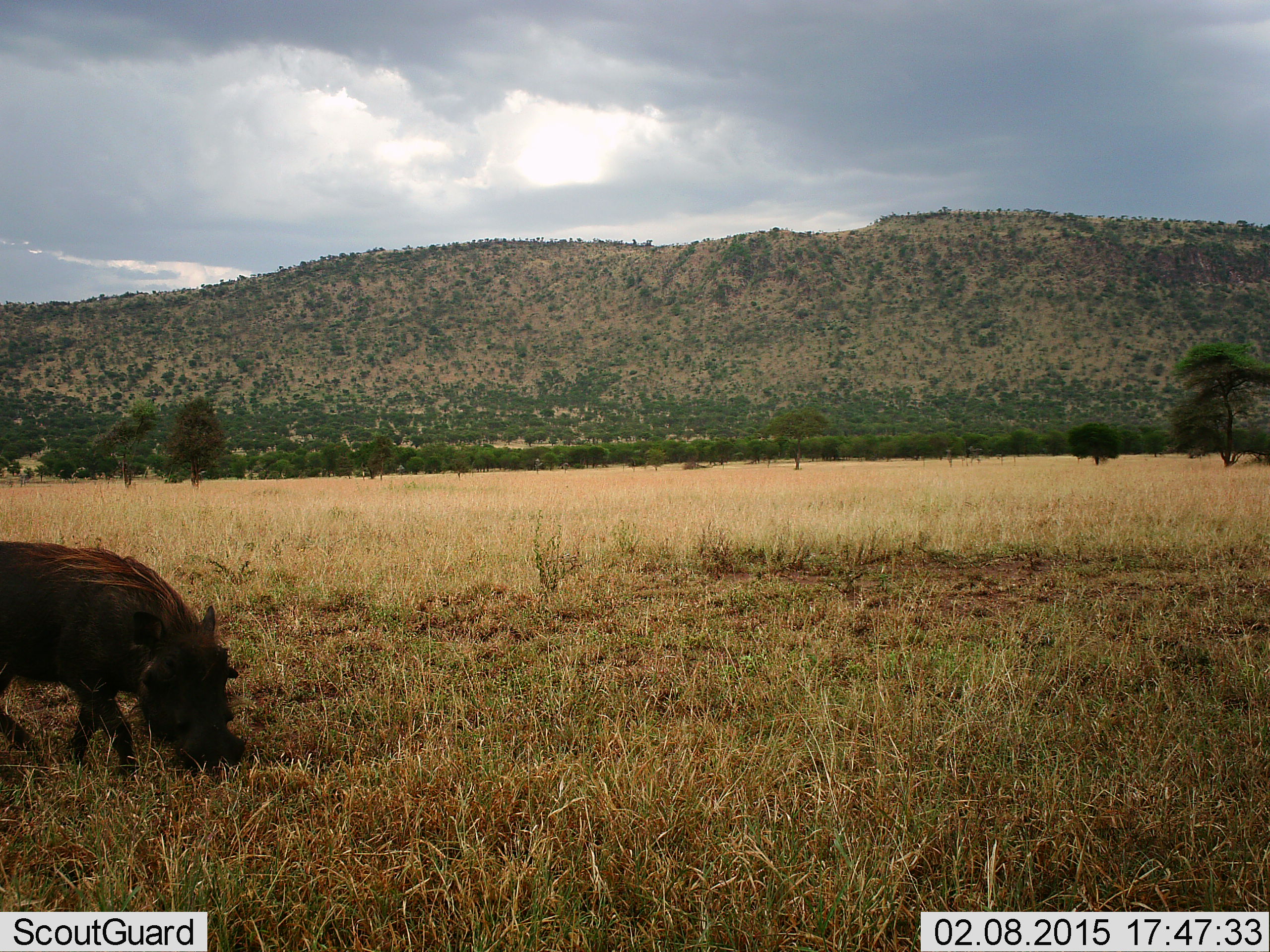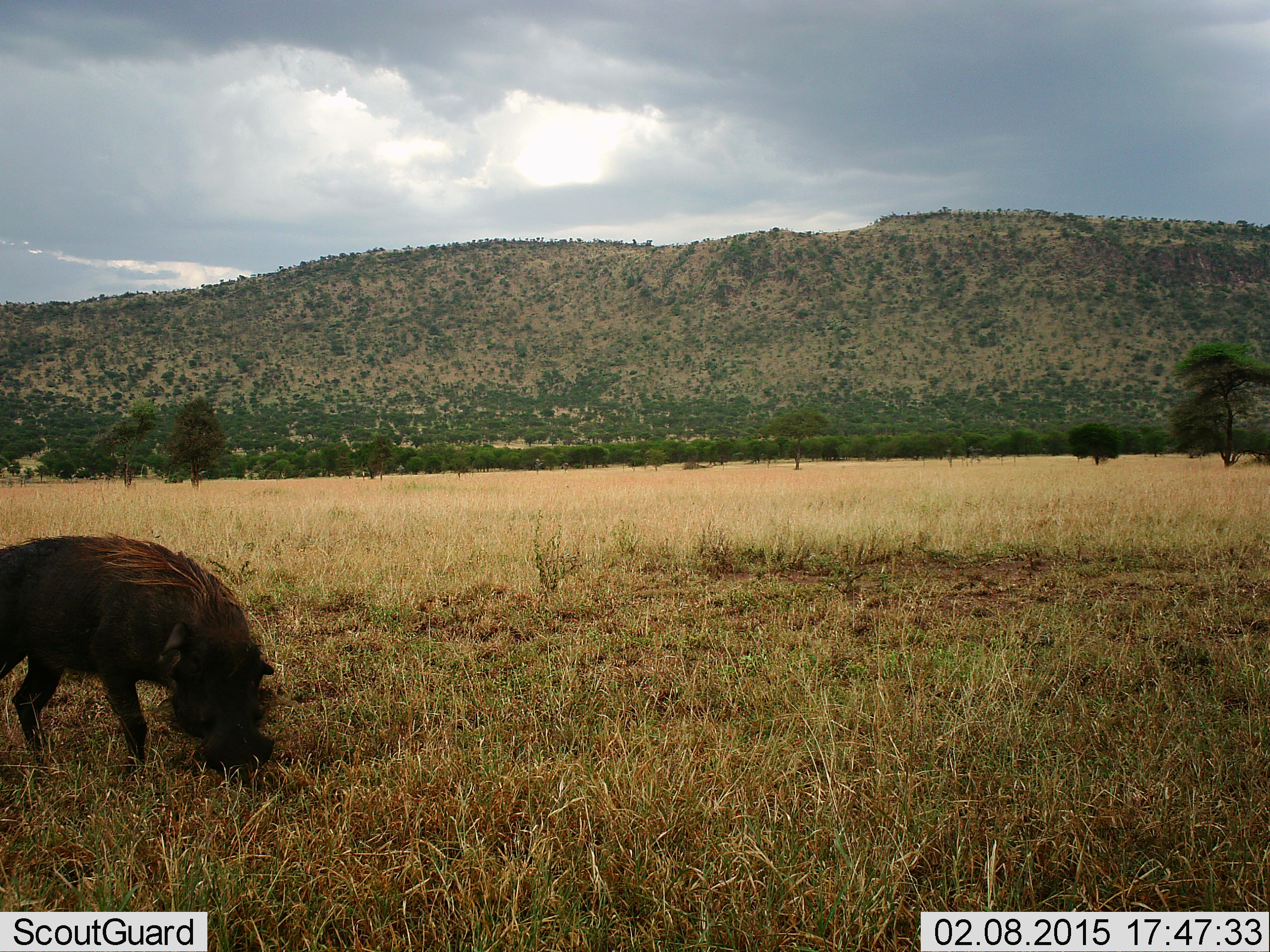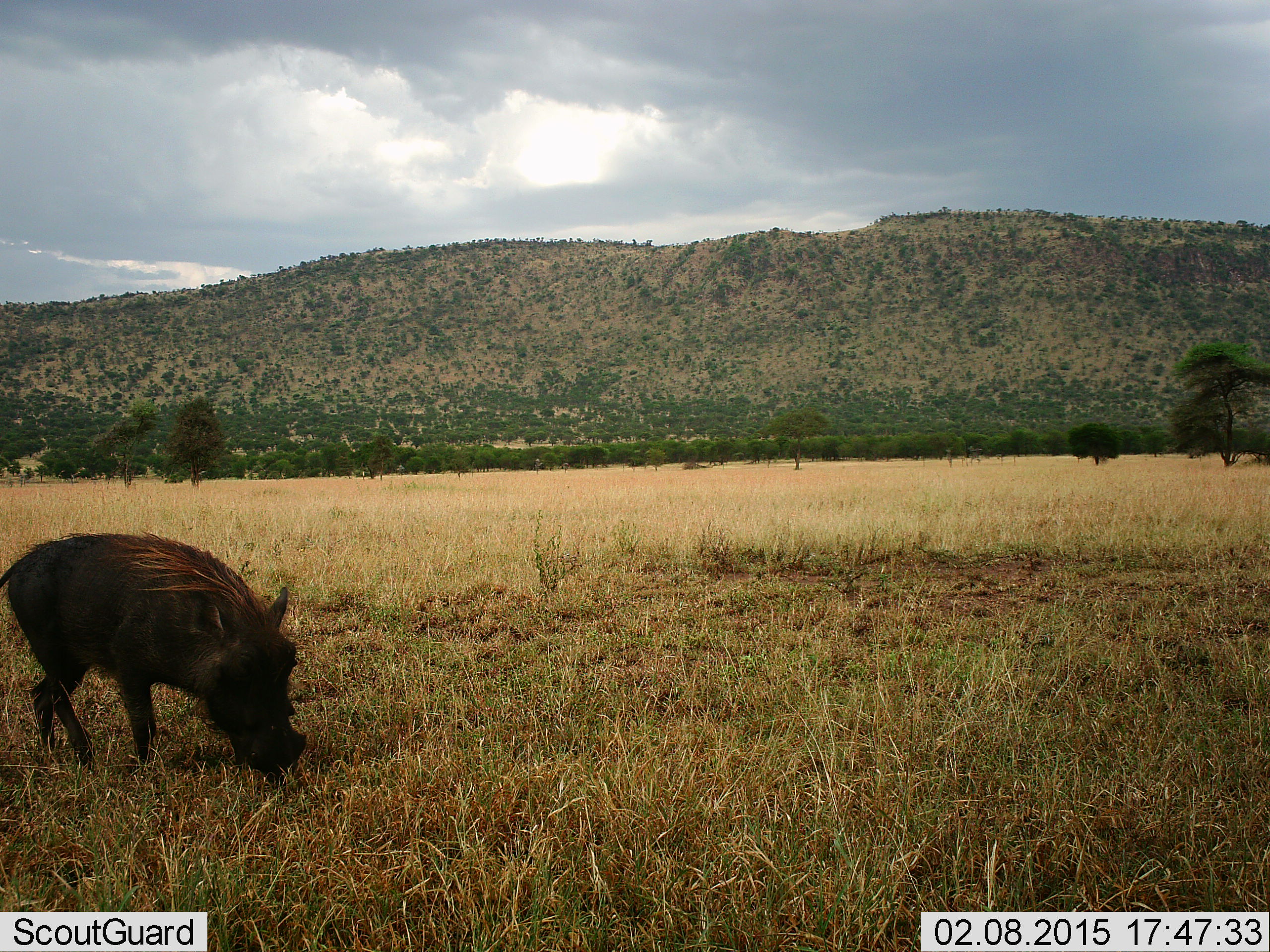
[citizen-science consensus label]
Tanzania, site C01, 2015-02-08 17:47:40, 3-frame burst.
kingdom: Animalia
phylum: Chordata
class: Mammalia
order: Artiodactyla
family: Suidae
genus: Phacochoerus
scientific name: Phacochoerus africanus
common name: warthog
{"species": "warthog (Phacochoerus africanus)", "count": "1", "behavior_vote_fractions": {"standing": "0%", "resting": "0%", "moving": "50%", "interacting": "0%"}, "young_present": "0%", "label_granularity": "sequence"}